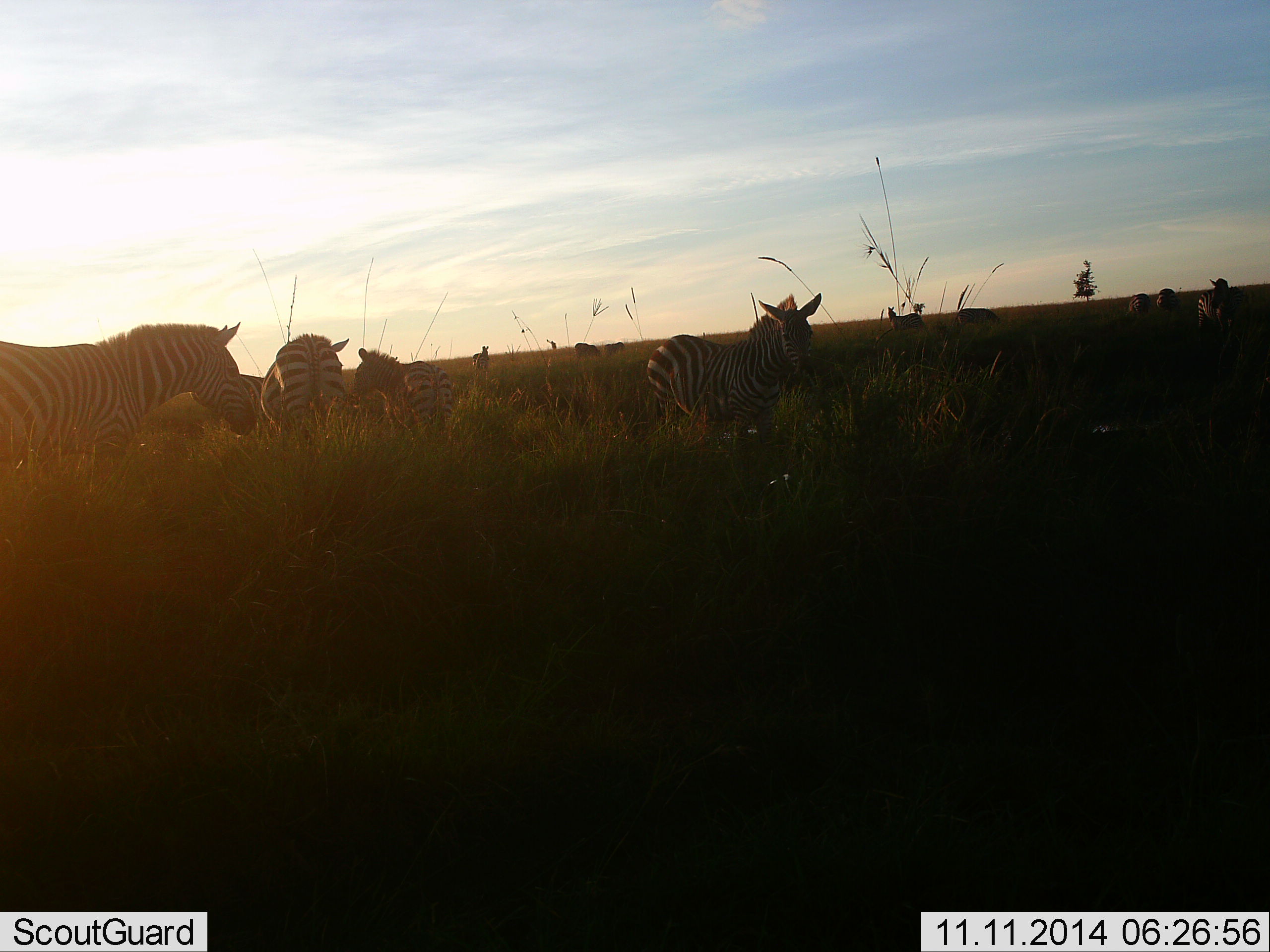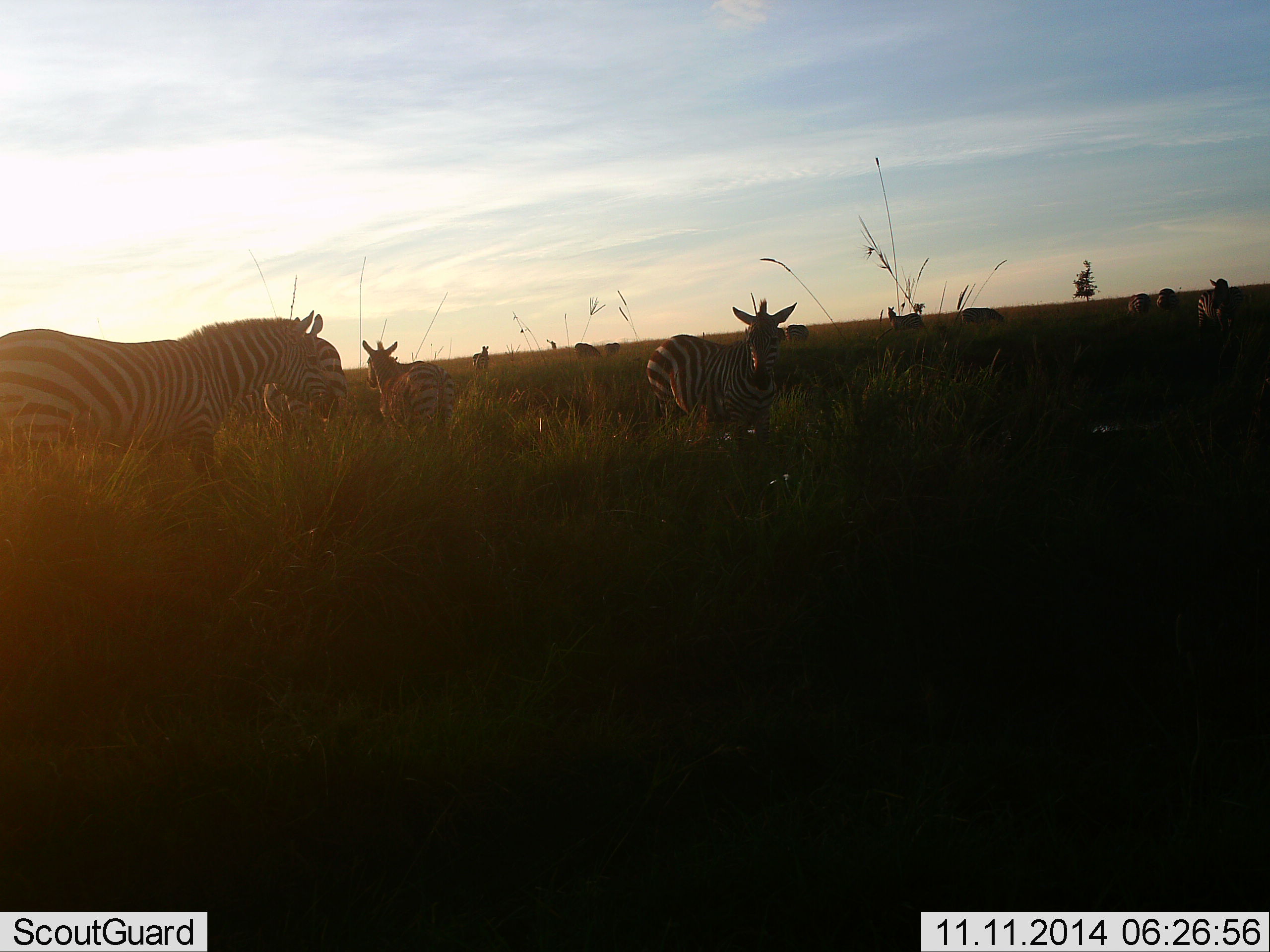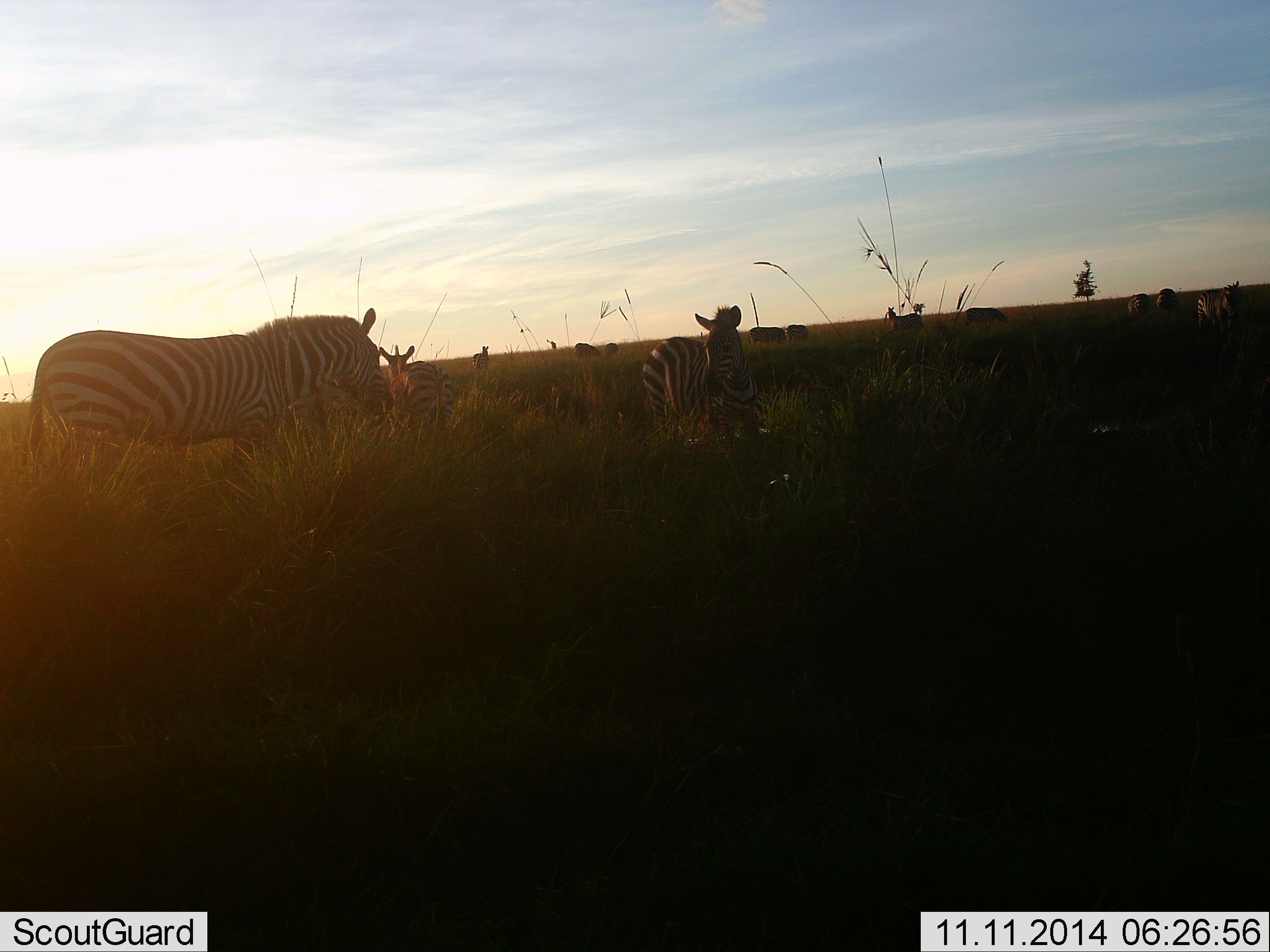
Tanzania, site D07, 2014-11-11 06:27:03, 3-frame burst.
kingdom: Animalia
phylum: Chordata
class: Mammalia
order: Perissodactyla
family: Equidae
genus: Equus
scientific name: Equus quagga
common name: plains zebra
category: zebra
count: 11-50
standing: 70%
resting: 0%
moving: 50%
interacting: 0%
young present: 0%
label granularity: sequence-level